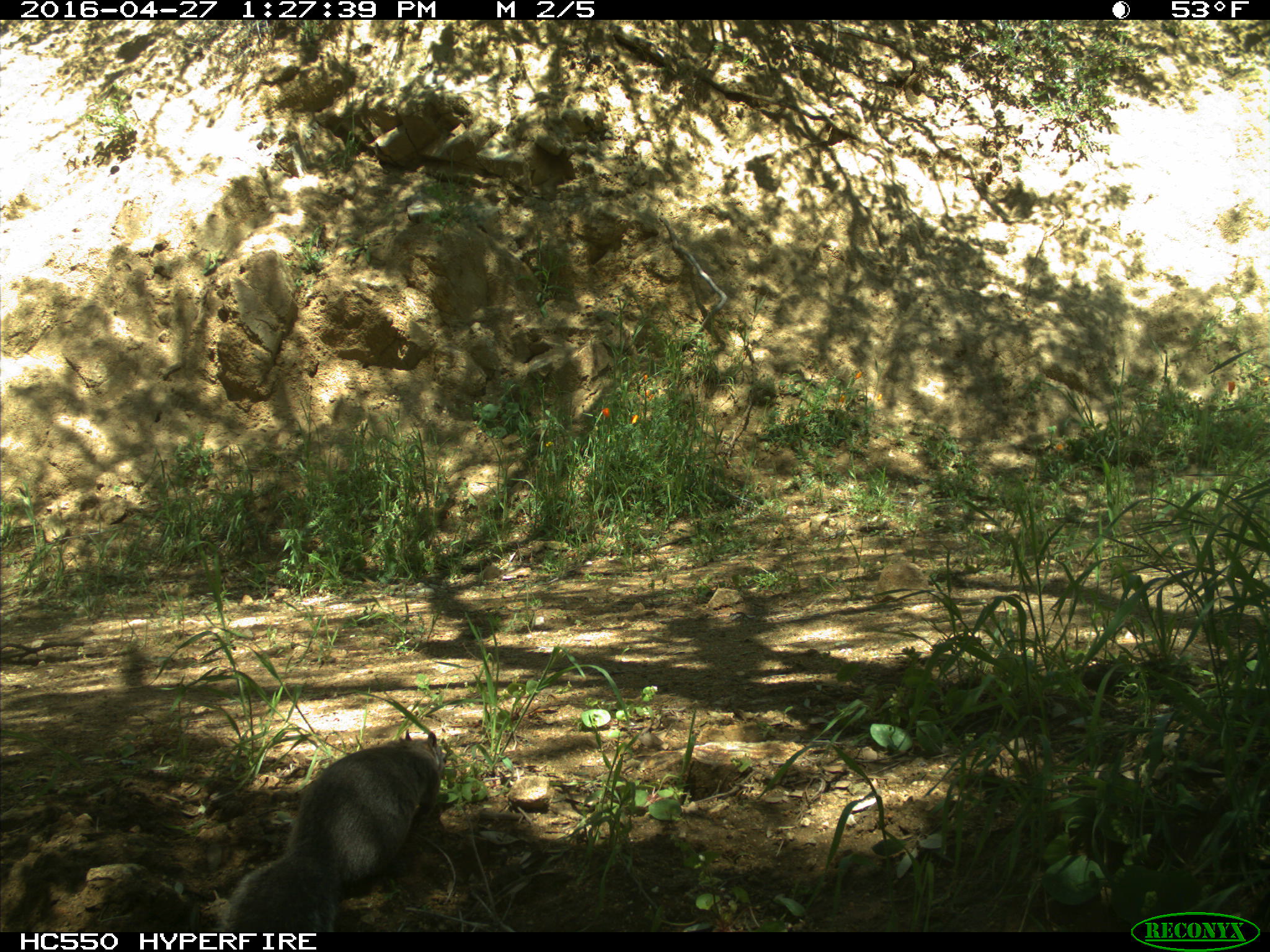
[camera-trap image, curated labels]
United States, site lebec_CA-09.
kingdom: Animalia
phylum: Chordata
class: Mammalia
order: Rodentia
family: Sciuridae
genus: Sciurus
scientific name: Sciurus carolinensis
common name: eastern gray squirrel